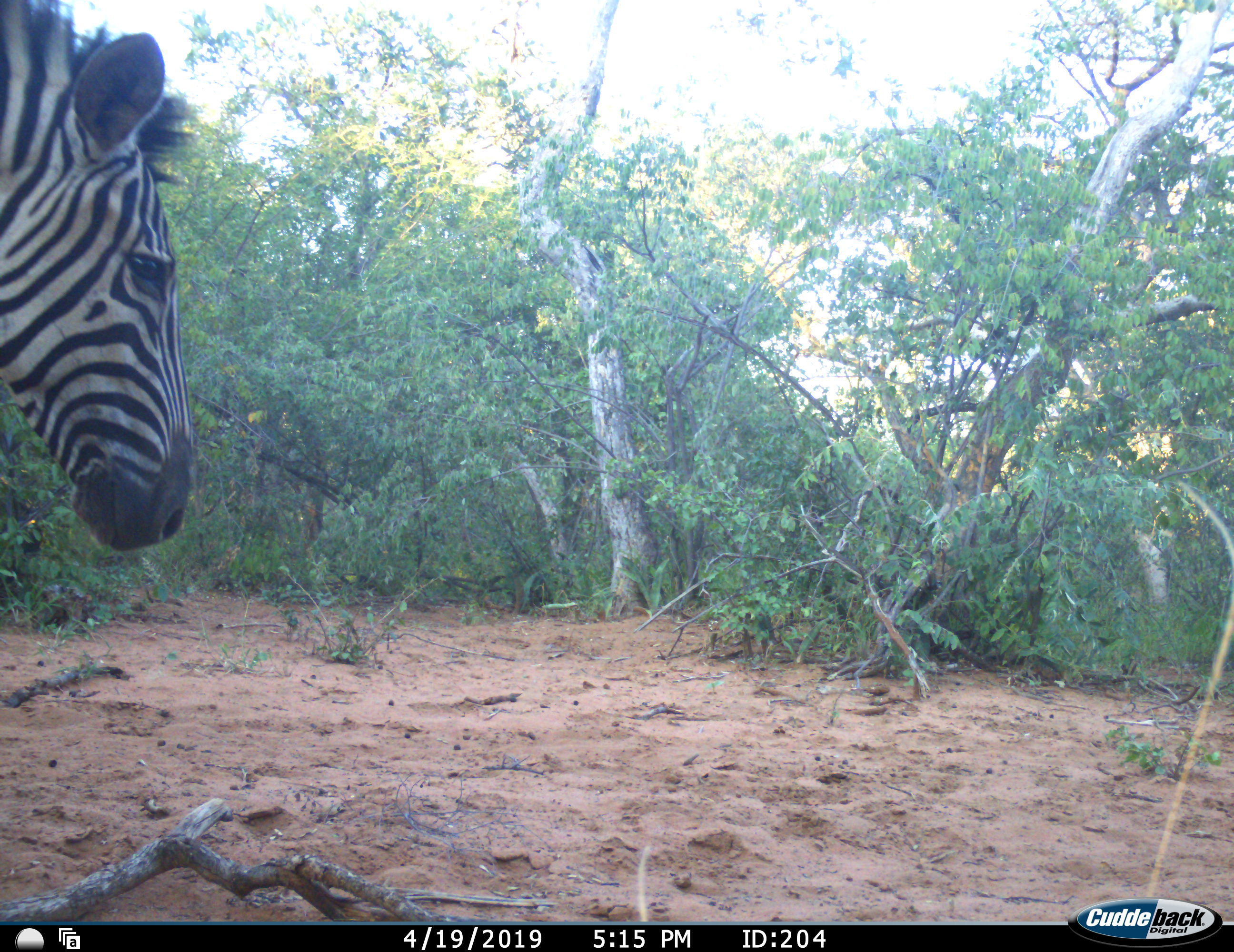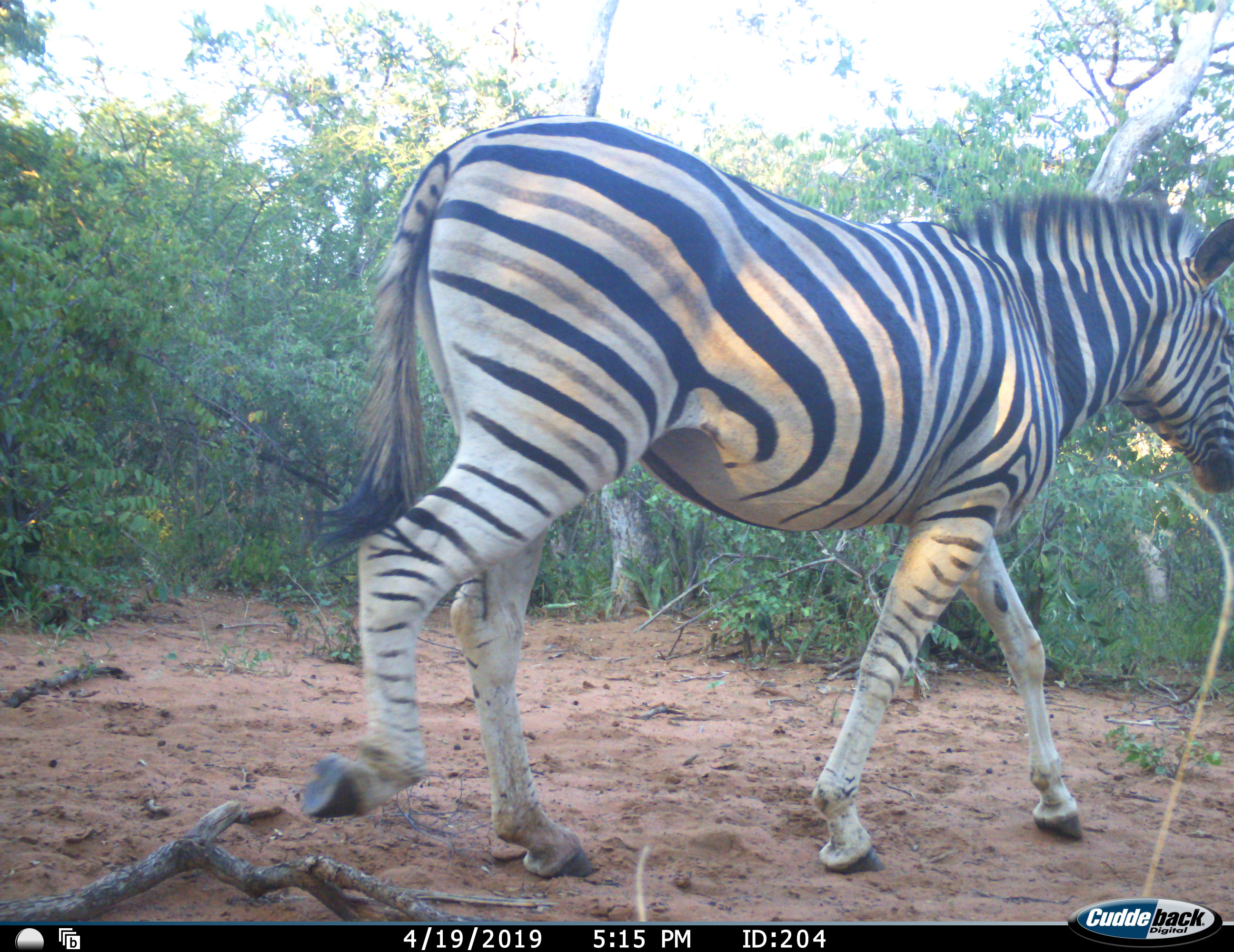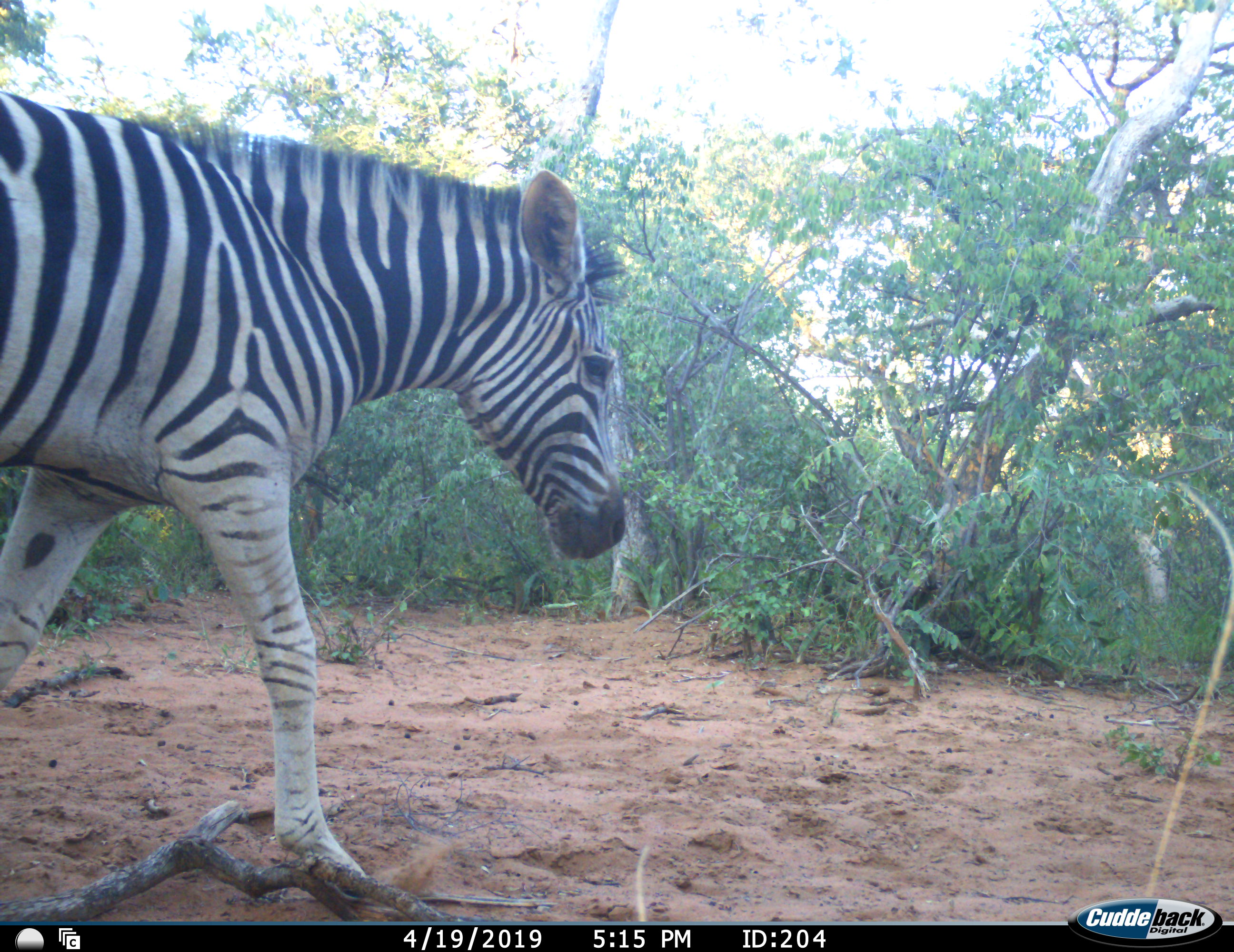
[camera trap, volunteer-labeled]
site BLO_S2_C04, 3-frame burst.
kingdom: Animalia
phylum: Chordata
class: Mammalia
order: Perissodactyla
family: Equidae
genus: Equus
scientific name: Equus quagga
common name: plains zebra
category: zebraplains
Zebraplains (plains zebra) (Equus quagga), count 2. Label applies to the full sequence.